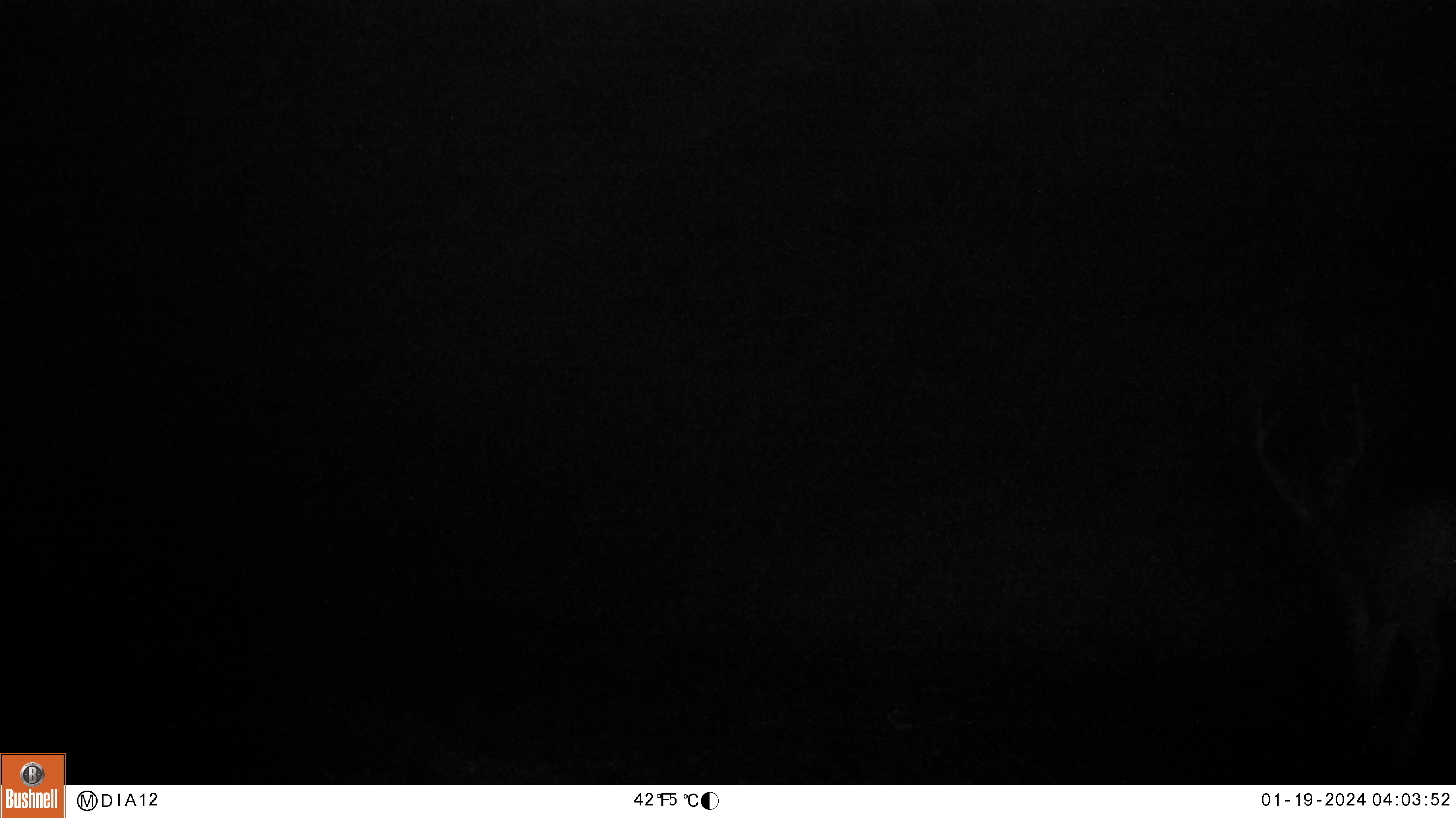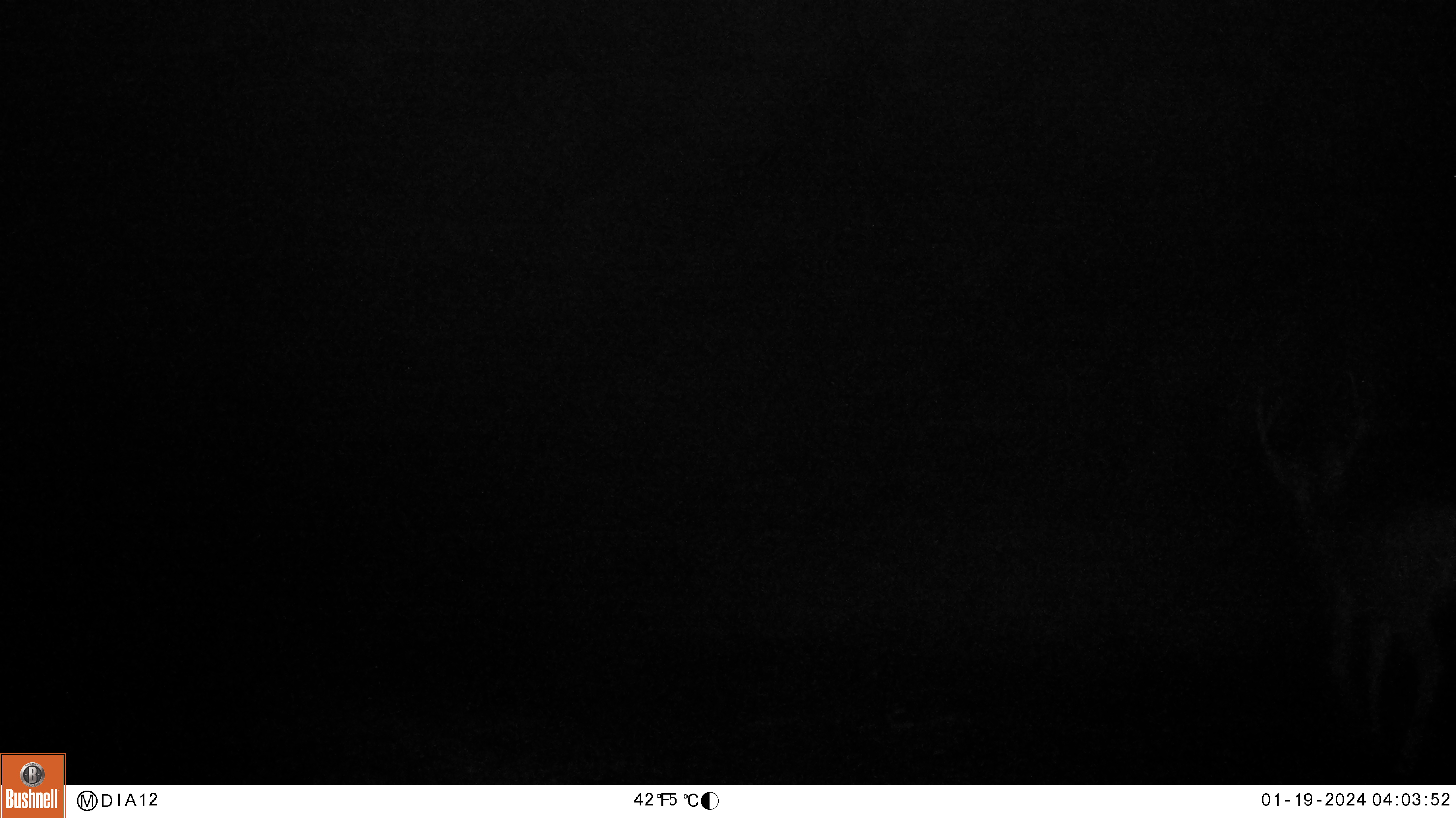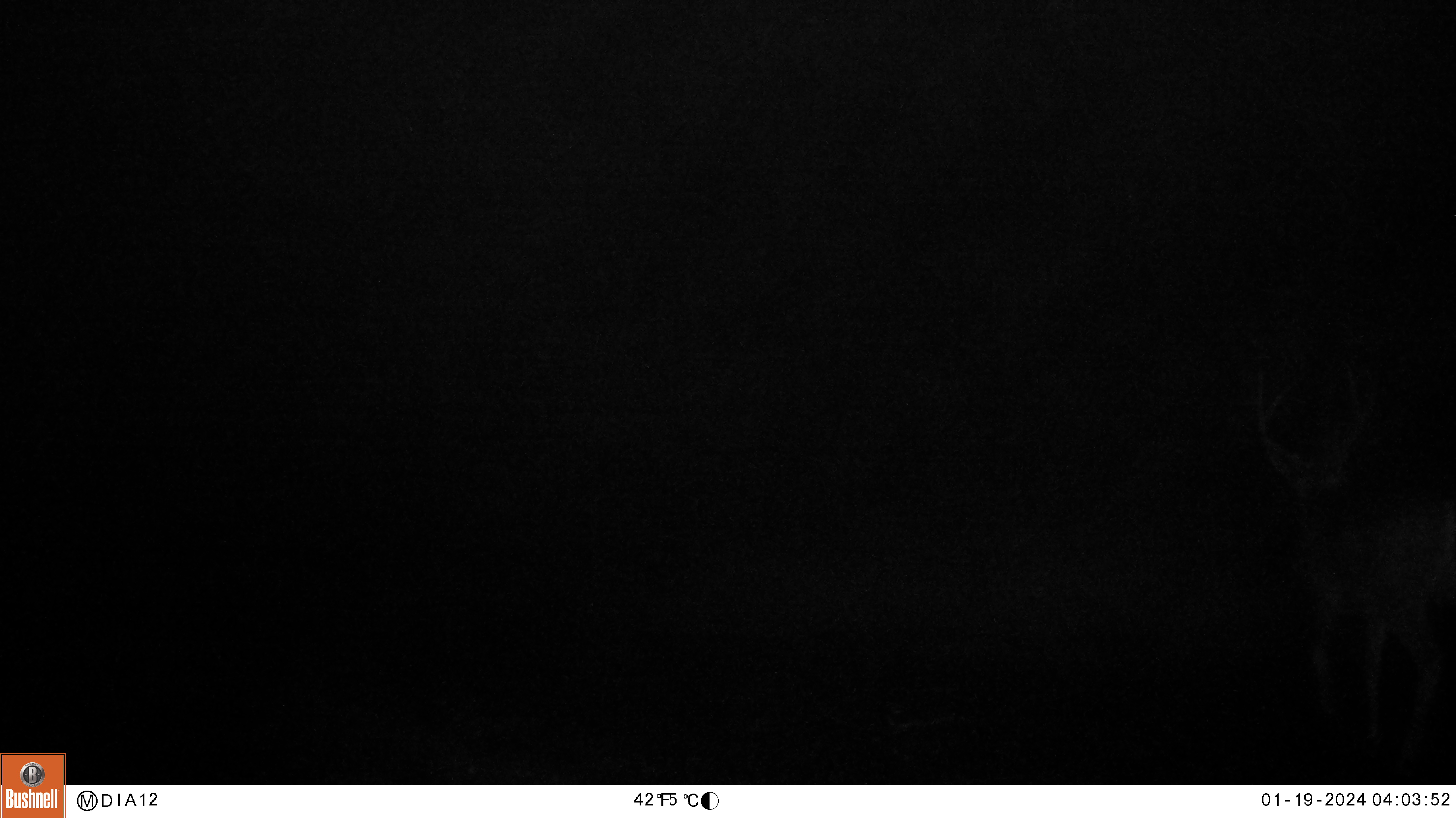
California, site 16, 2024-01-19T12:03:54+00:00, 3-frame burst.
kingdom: Animalia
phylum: Chordata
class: Mammalia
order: Artiodactyla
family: Cervidae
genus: Odocoileus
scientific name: Odocoileus hemionus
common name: mule deer